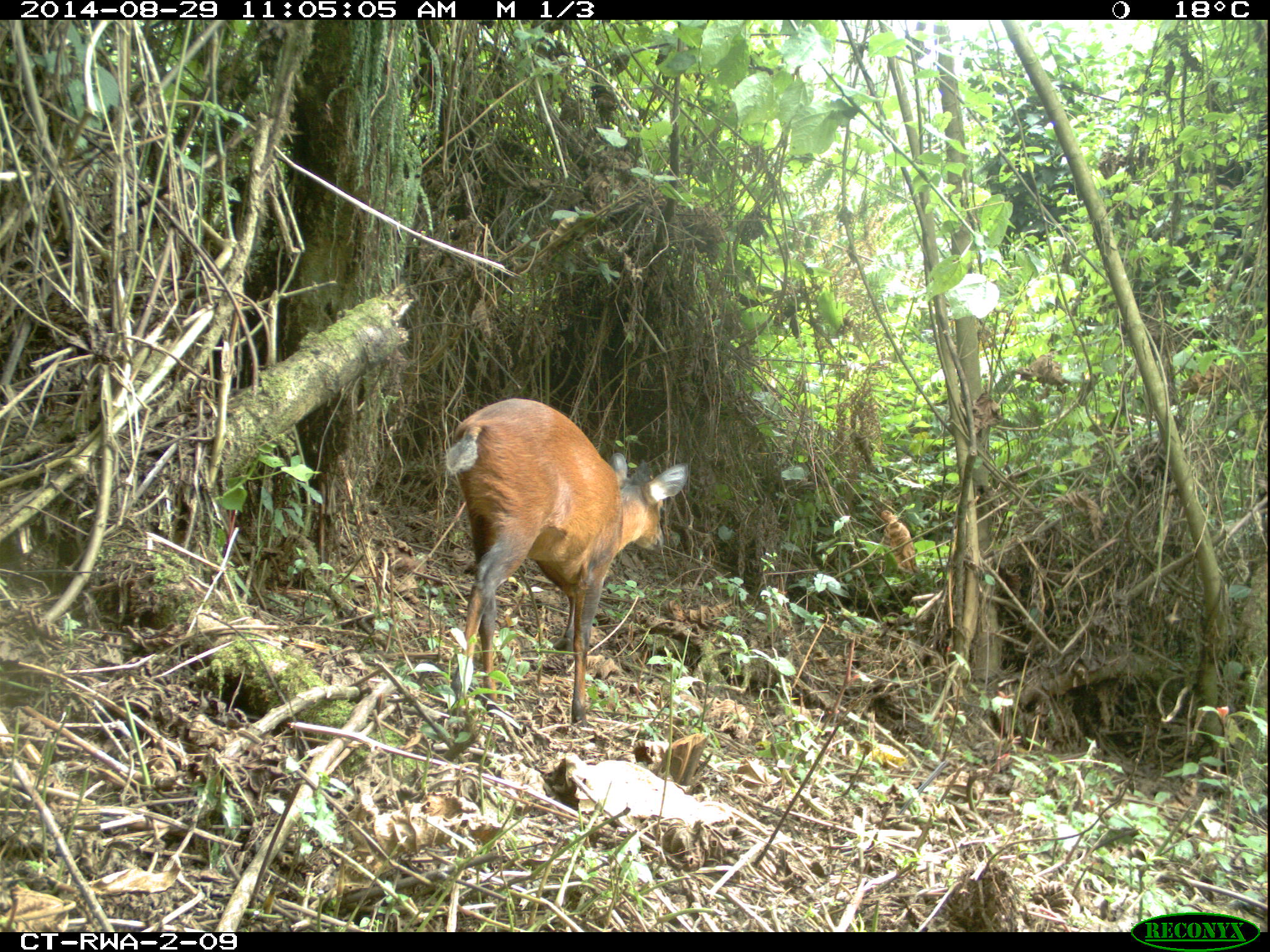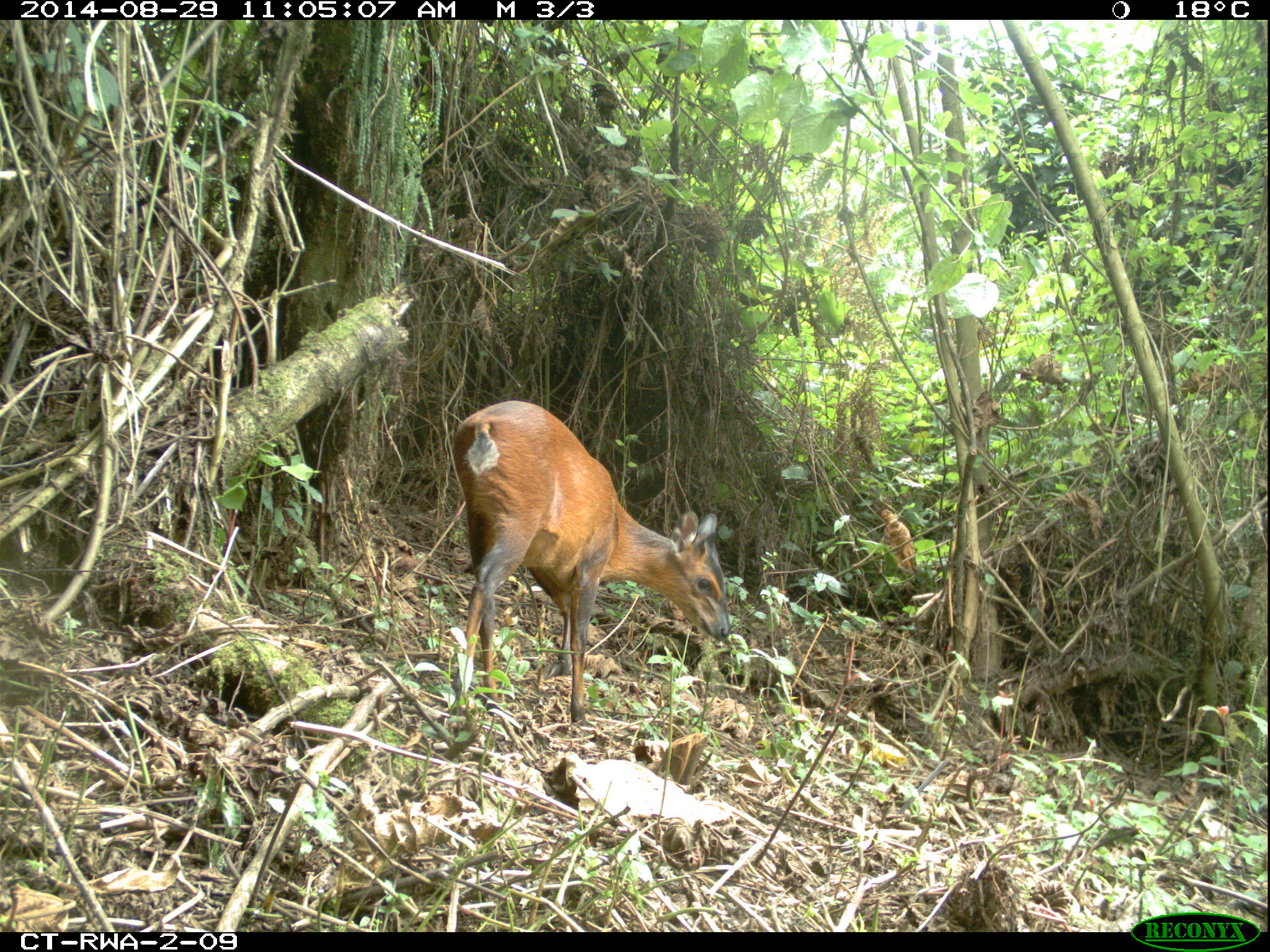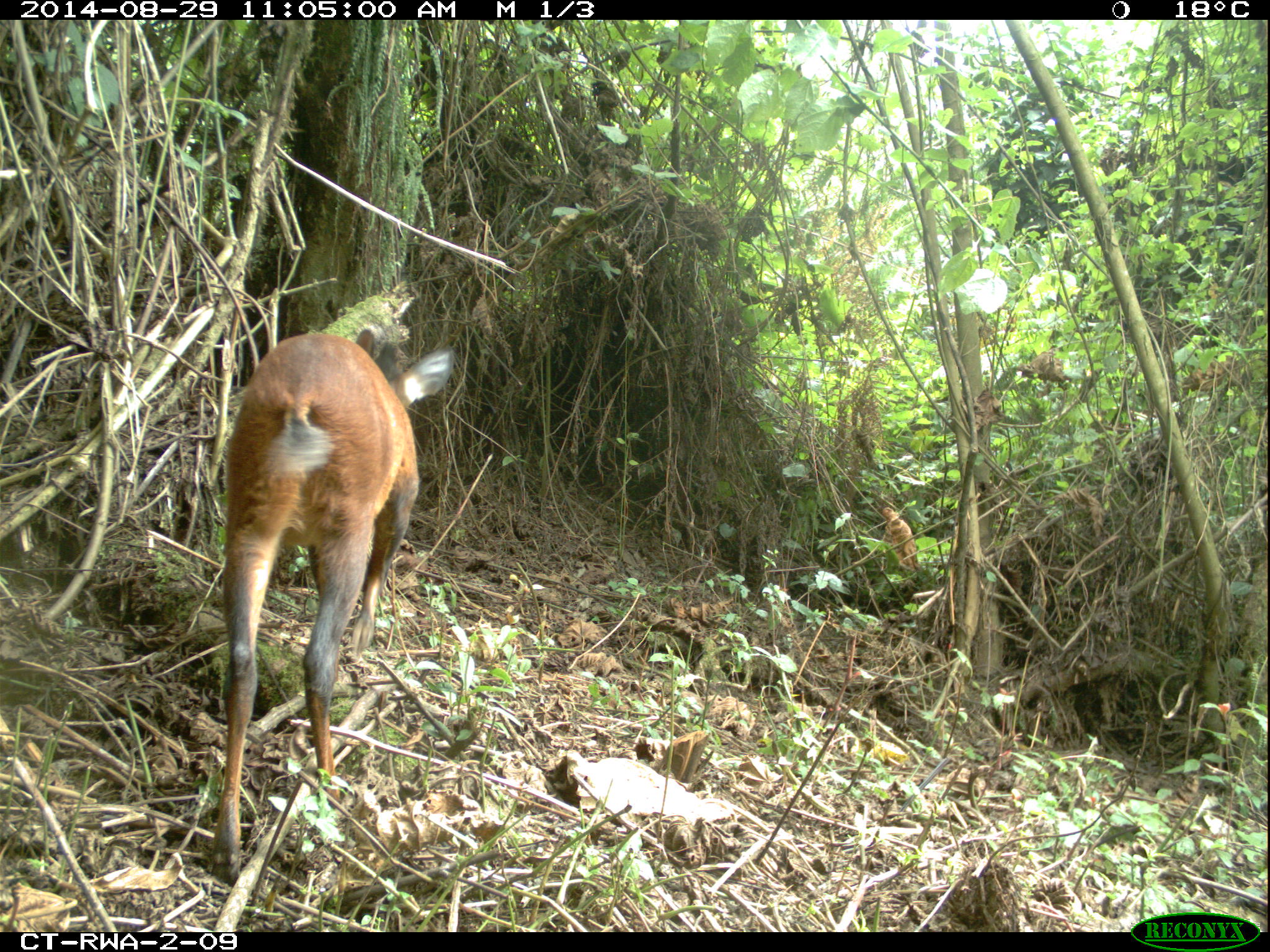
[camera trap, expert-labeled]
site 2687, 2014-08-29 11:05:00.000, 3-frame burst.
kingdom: Animalia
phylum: Chordata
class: Mammalia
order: Artiodactyla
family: Bovidae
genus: Cephalophus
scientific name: Cephalophus nigrifrons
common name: black-fronted duiker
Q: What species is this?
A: Cephalophus nigrifrons (black-fronted duiker).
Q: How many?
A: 1.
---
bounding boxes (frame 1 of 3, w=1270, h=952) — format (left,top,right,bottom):
cephalophus nigrifrons: (446,397,688,735)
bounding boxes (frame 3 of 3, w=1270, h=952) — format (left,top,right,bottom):
cephalophus nigrifrons: (209,328,457,883)